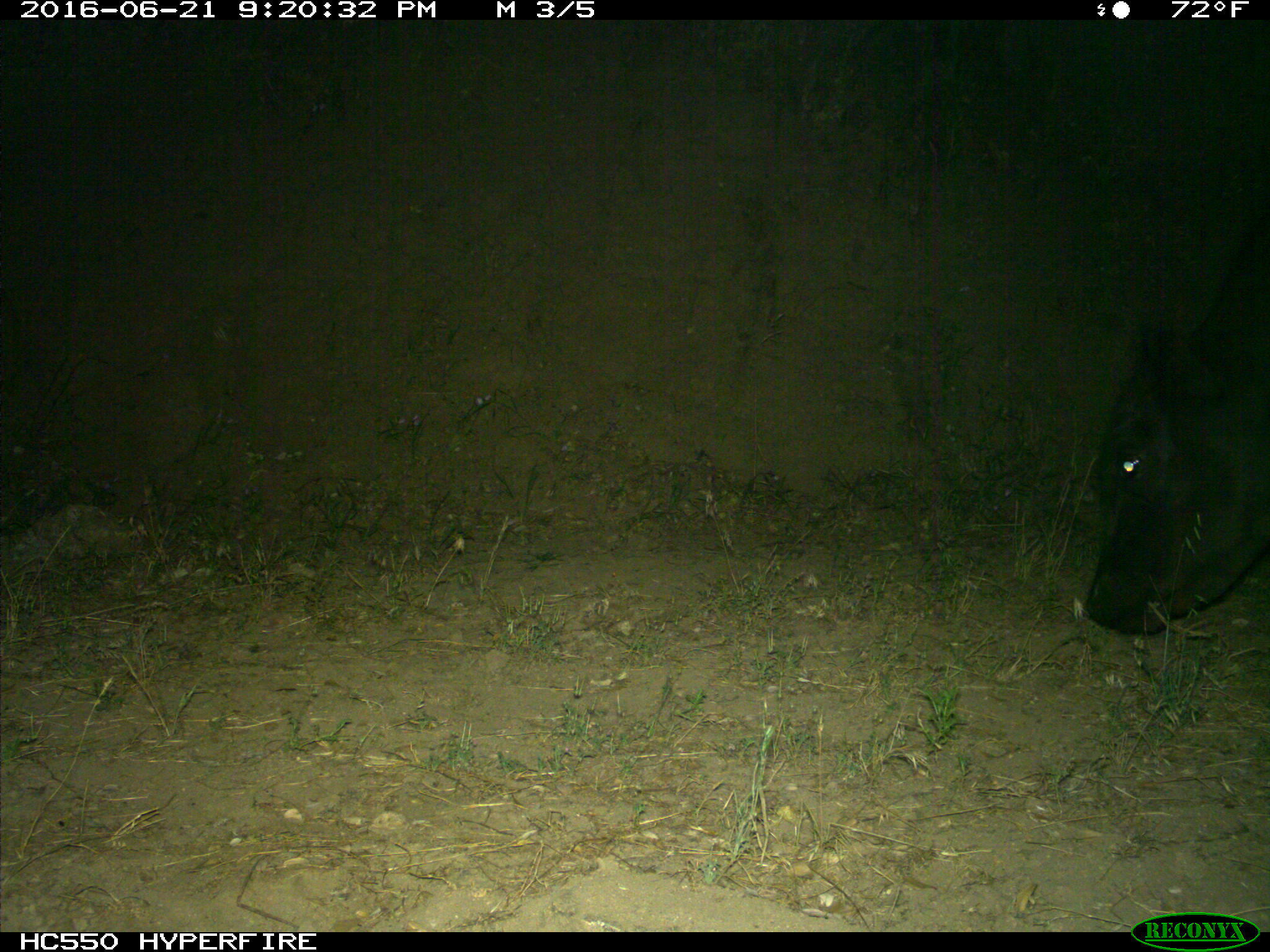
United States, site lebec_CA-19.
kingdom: Animalia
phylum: Chordata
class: Mammalia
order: Artiodactyla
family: Bovidae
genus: Bos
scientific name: Bos taurus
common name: domestic cow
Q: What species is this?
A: Bos taurus (domestic cow).